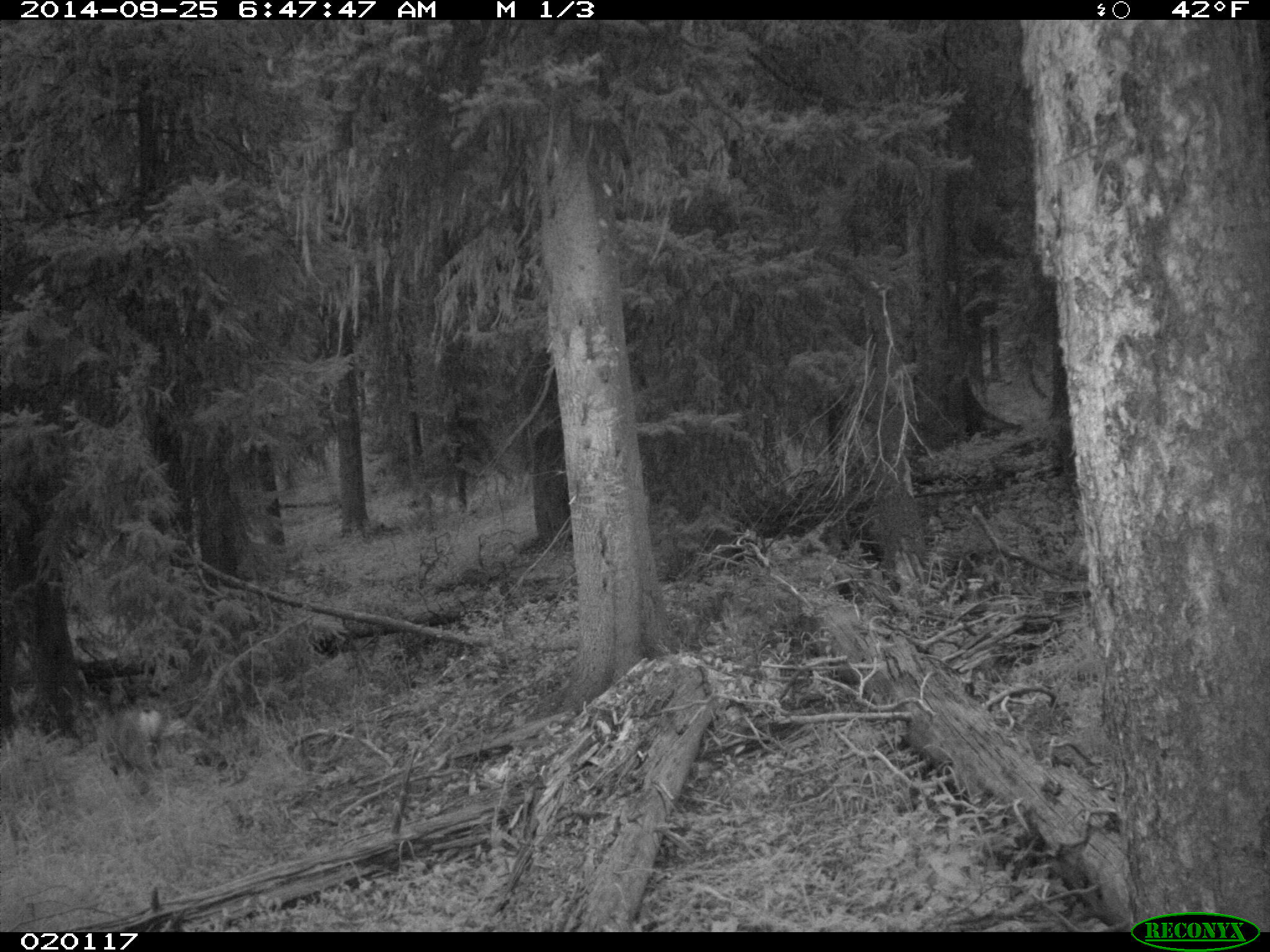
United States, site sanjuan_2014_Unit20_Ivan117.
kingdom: Animalia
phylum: Chordata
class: Mammalia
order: Artiodactyla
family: Cervidae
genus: Odocoileus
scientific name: Odocoileus hemionus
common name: mule deer